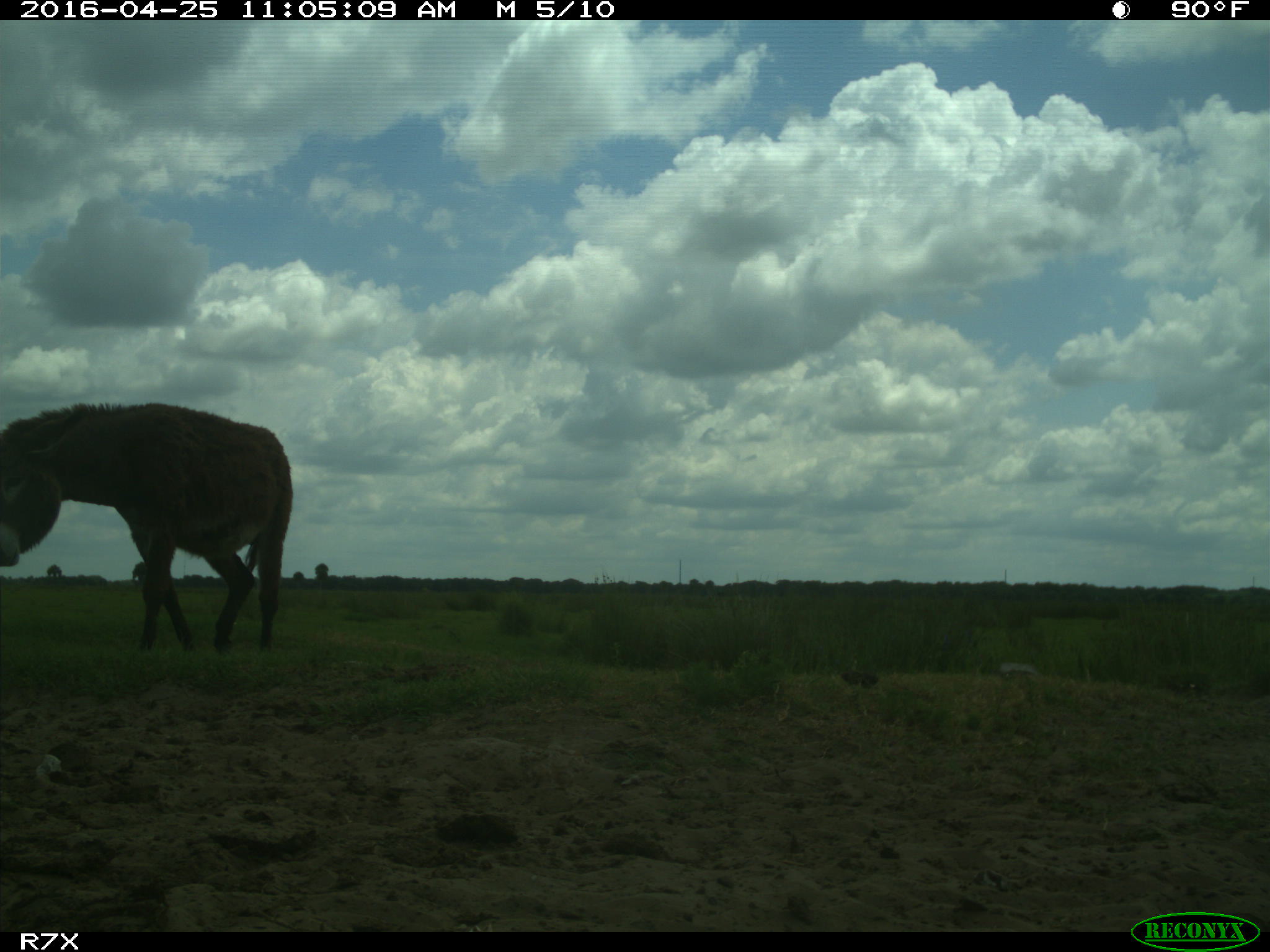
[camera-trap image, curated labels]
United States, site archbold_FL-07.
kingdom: Animalia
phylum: Chordata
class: Mammalia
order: Artiodactyla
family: Bovidae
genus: Bos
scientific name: Bos taurus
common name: domestic cow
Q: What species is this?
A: Bos taurus (domestic cow).